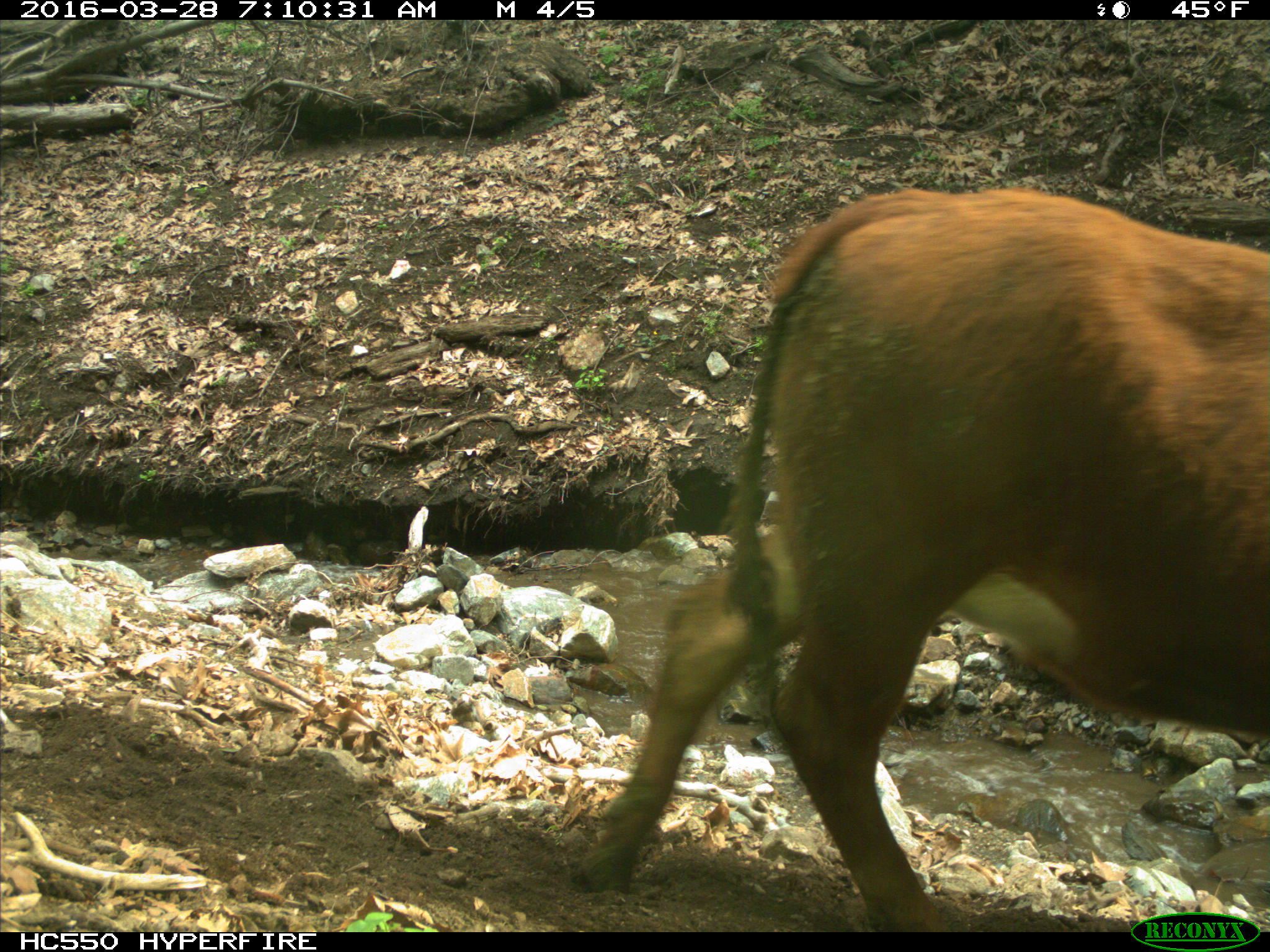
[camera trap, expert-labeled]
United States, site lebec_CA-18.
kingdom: Animalia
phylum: Chordata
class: Mammalia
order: Artiodactyla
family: Bovidae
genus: Bos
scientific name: Bos taurus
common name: domestic cow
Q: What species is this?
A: Bos taurus (domestic cow).